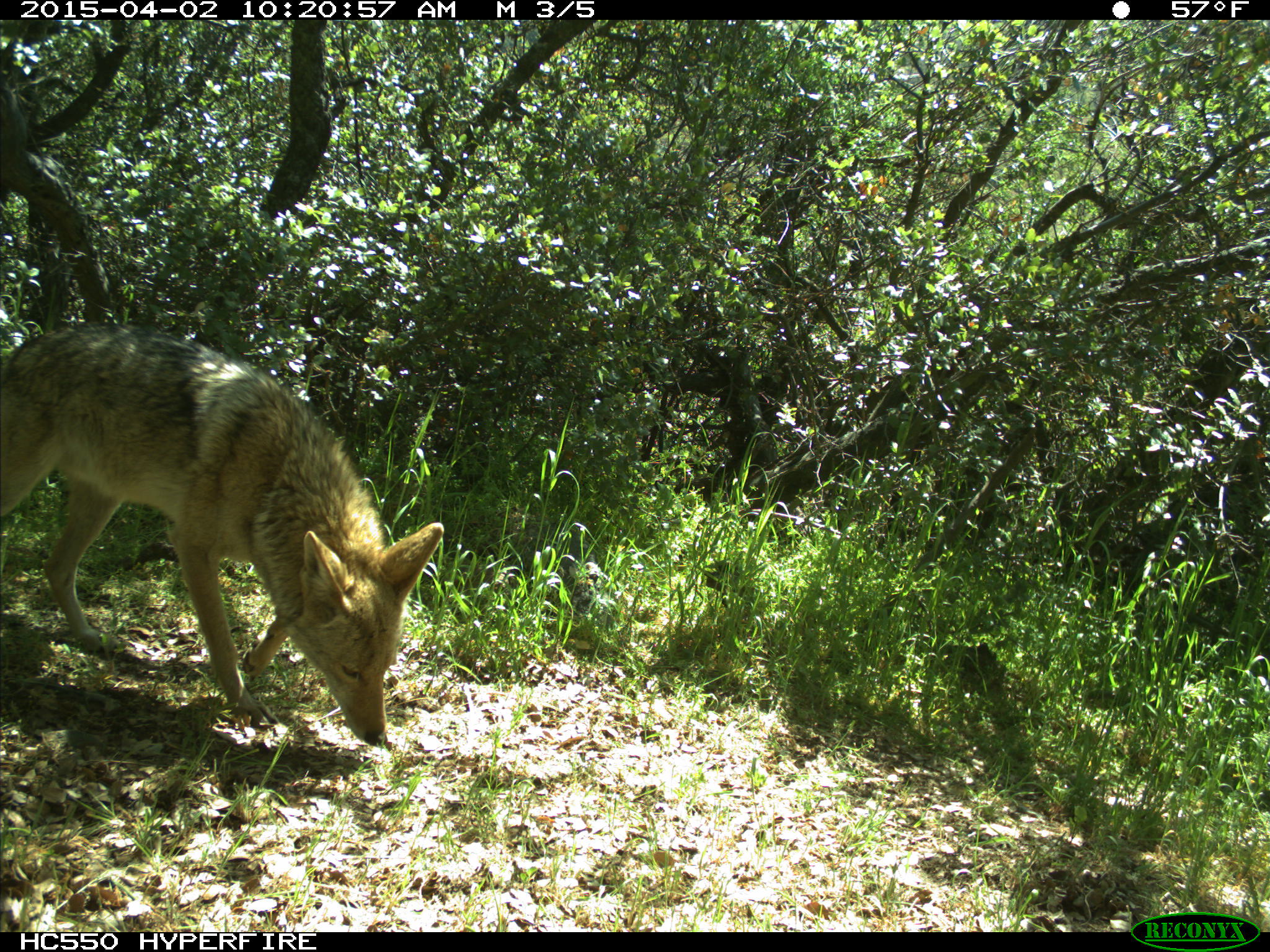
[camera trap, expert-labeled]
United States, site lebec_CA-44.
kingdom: Animalia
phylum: Chordata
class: Mammalia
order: Carnivora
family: Canidae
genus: Canis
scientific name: Canis latrans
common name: coyote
Canis latrans (coyote).